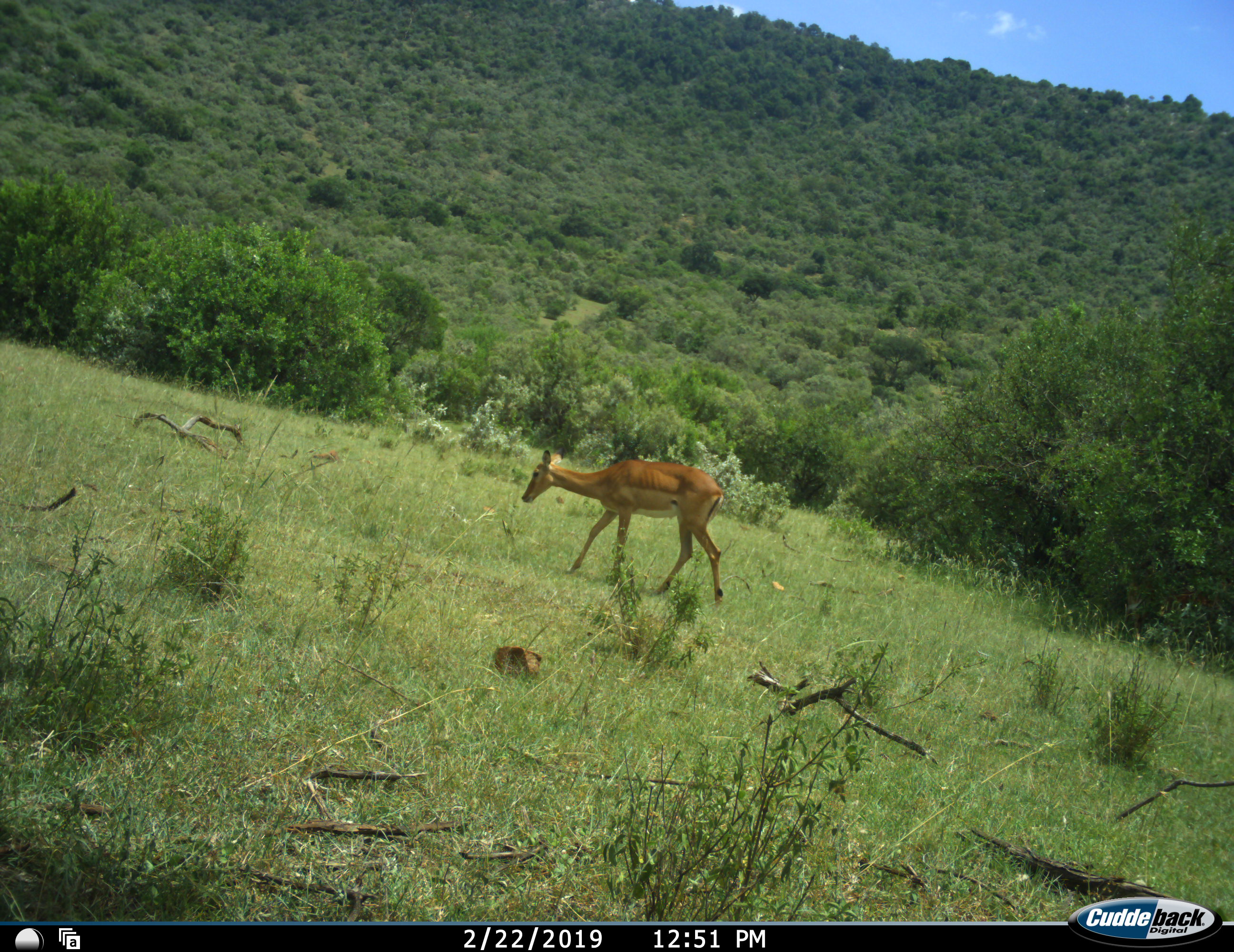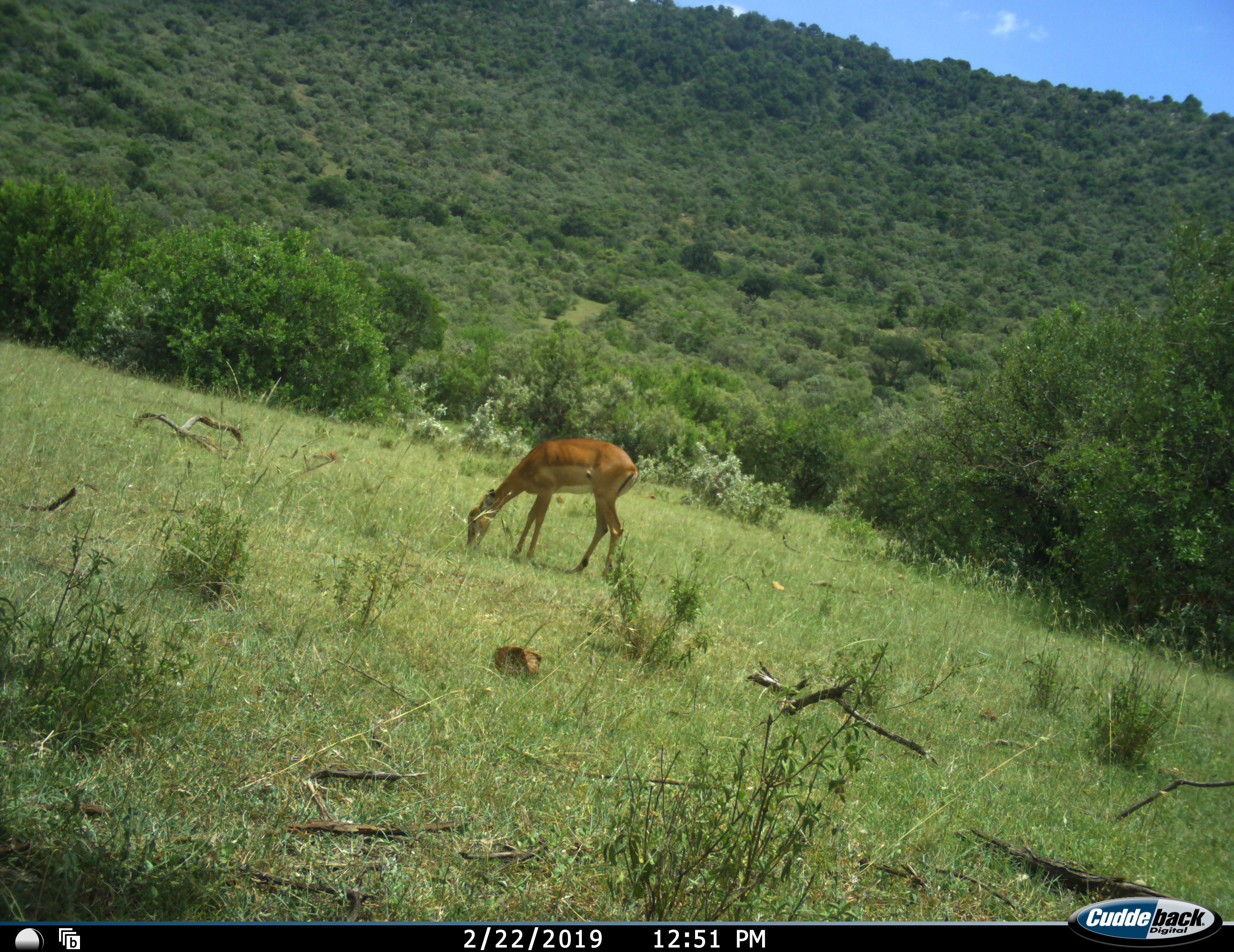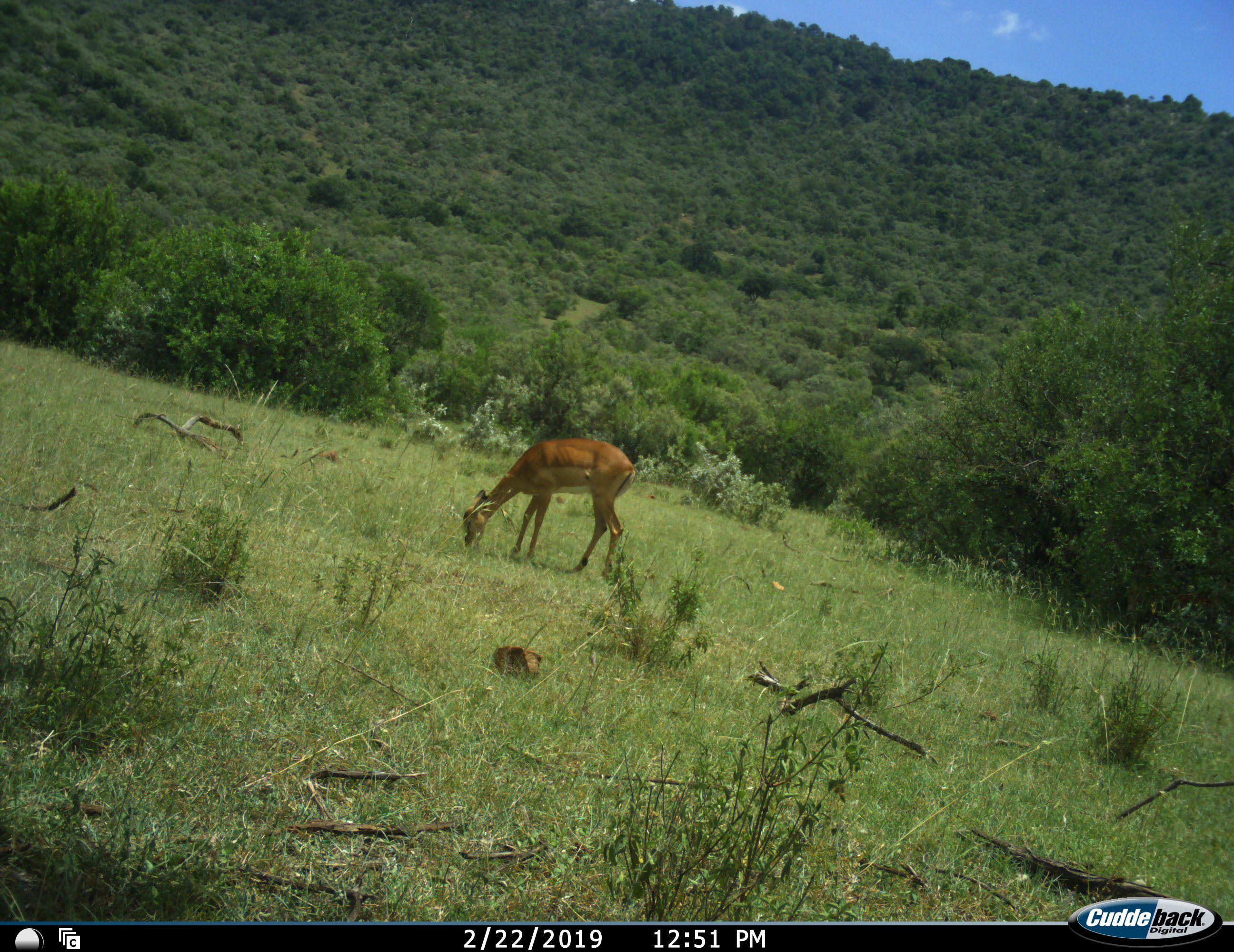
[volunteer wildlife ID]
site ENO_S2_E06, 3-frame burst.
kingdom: Animalia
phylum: Chordata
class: Mammalia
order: Artiodactyla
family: Bovidae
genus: Aepyceros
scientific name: Aepyceros melampus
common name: impala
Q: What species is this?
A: Impala (Aepyceros melampus).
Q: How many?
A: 1.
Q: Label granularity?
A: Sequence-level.